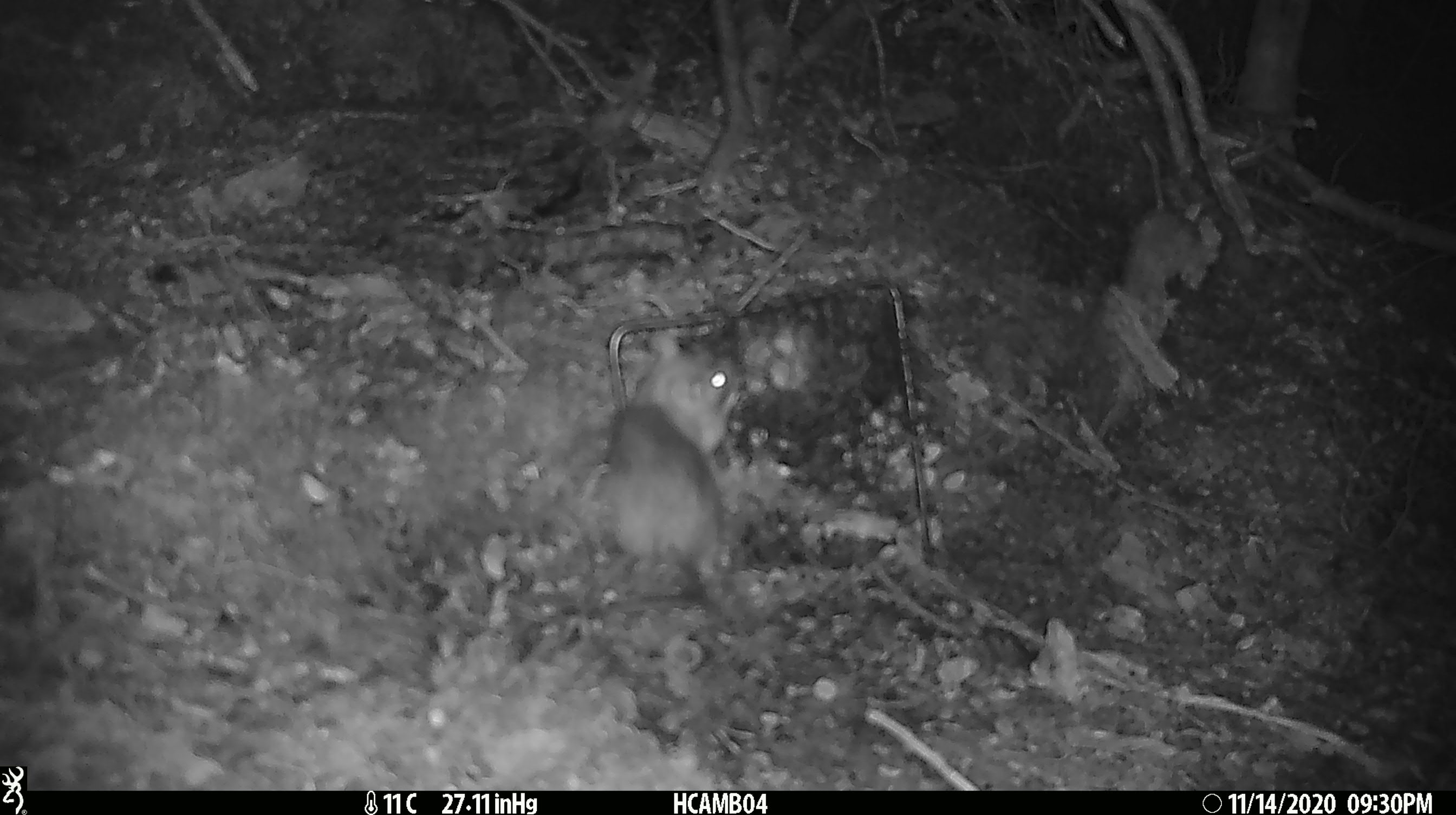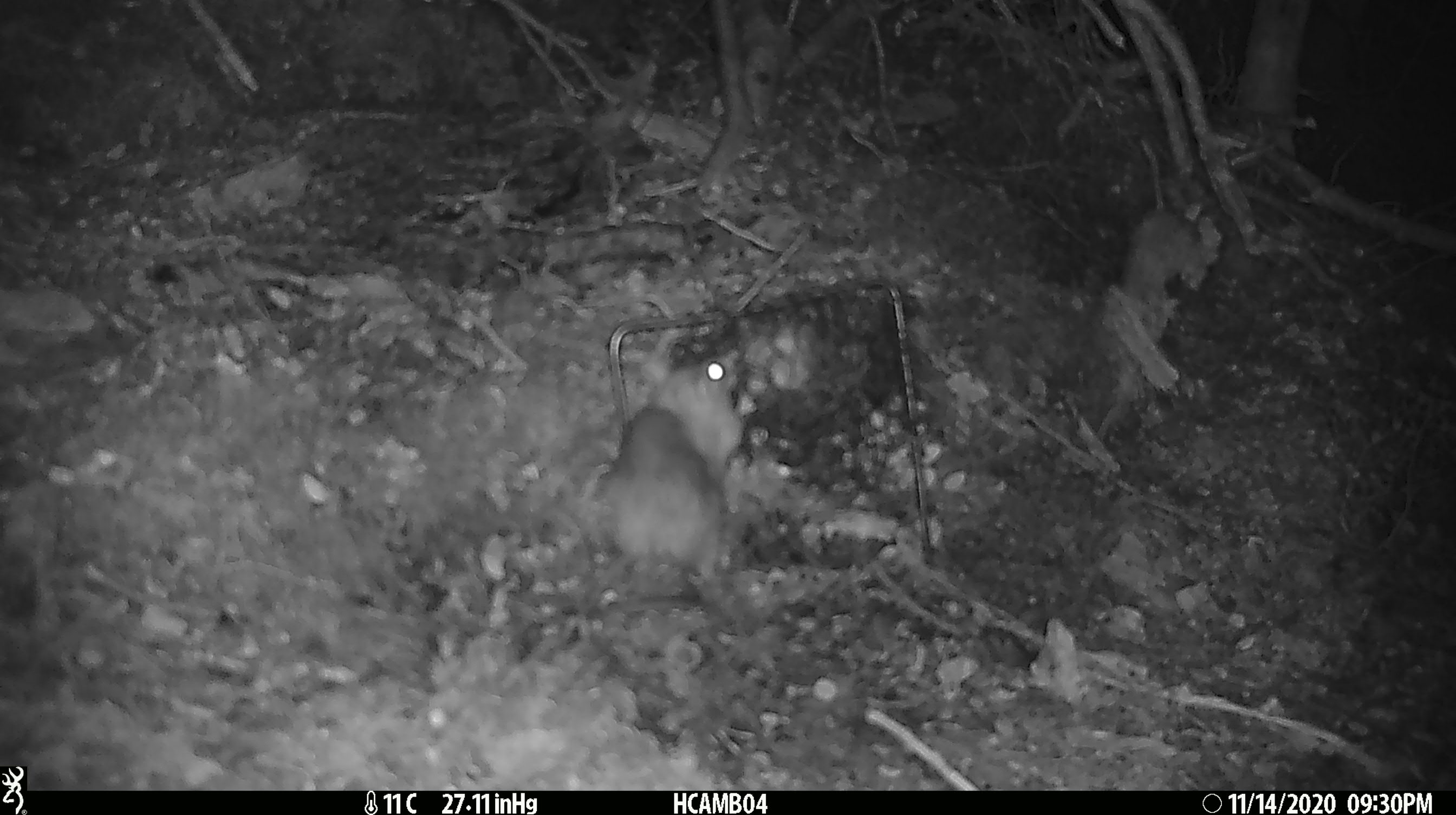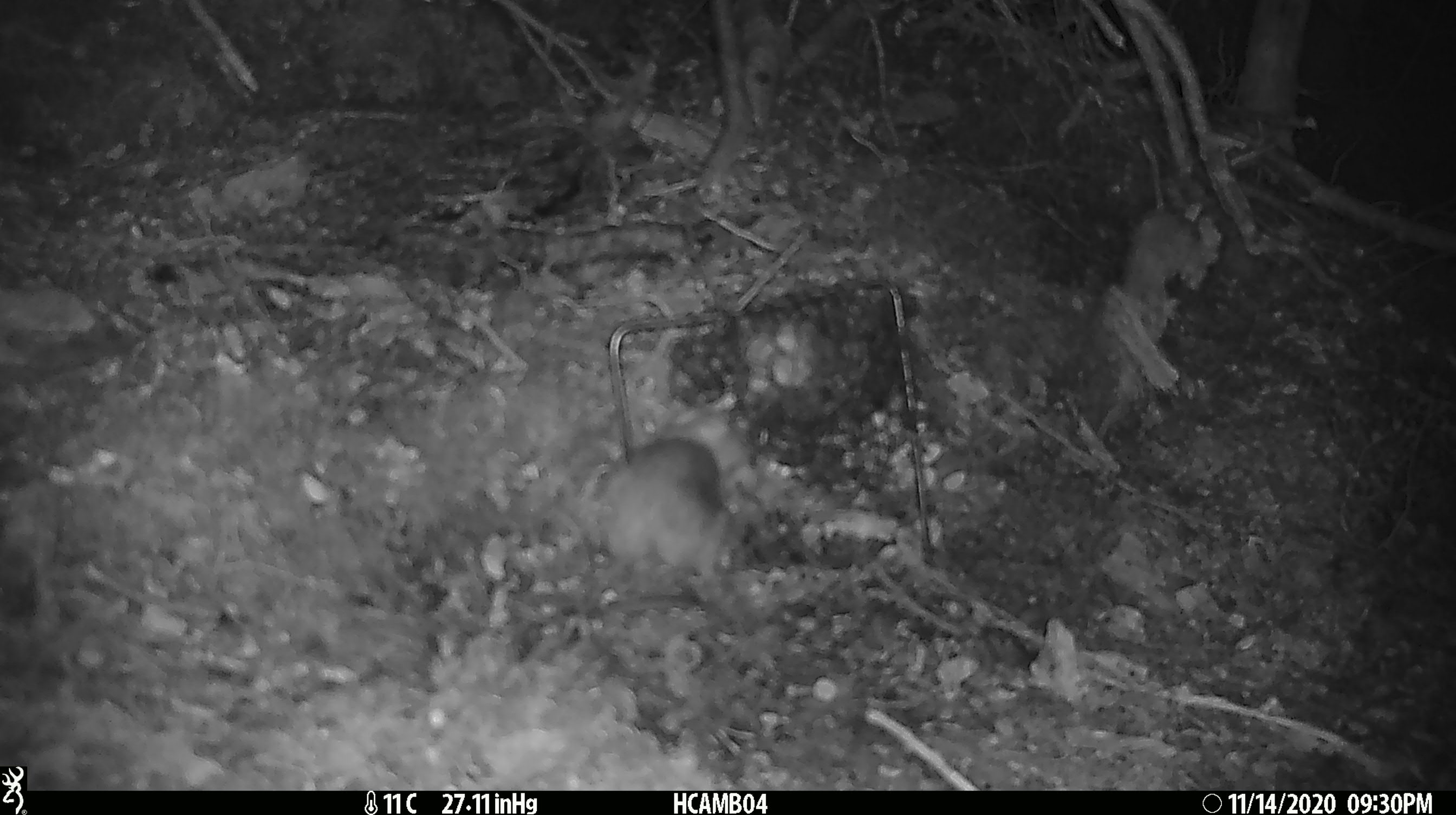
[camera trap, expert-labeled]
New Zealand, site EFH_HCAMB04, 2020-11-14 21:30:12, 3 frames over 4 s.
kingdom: Animalia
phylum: Chordata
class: Mammalia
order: Rodentia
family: Muridae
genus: Rattus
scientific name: Rattus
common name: rat